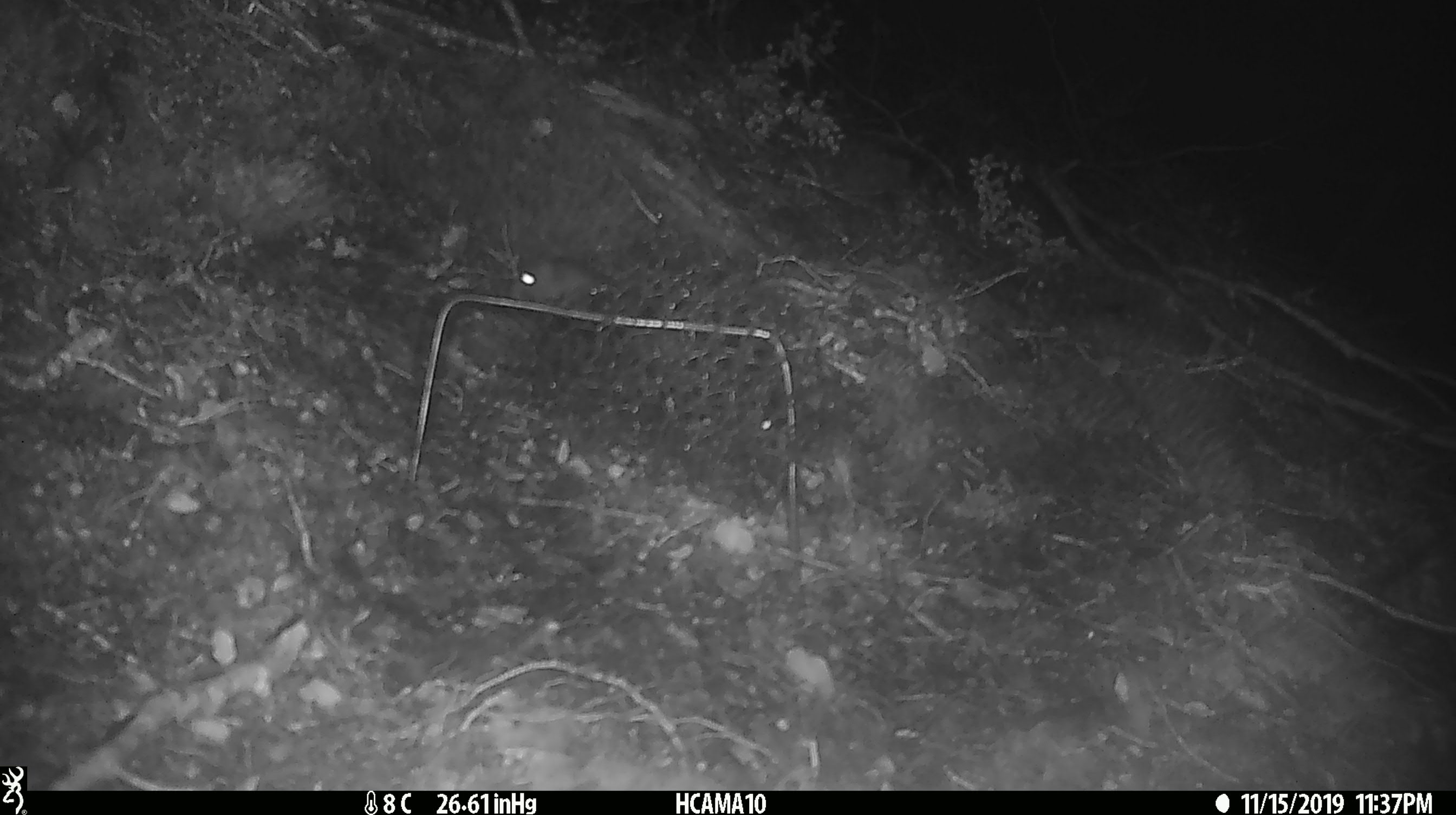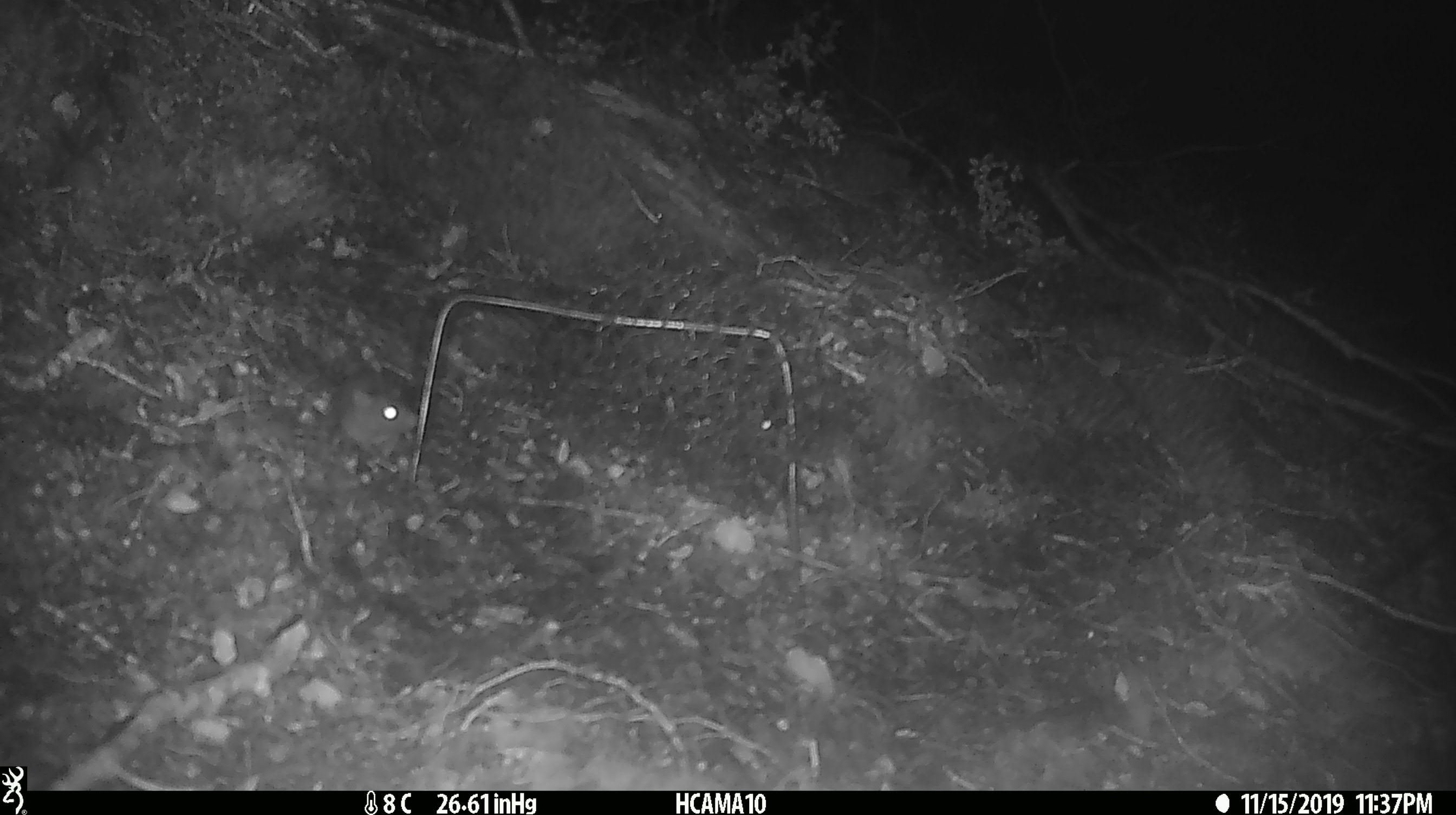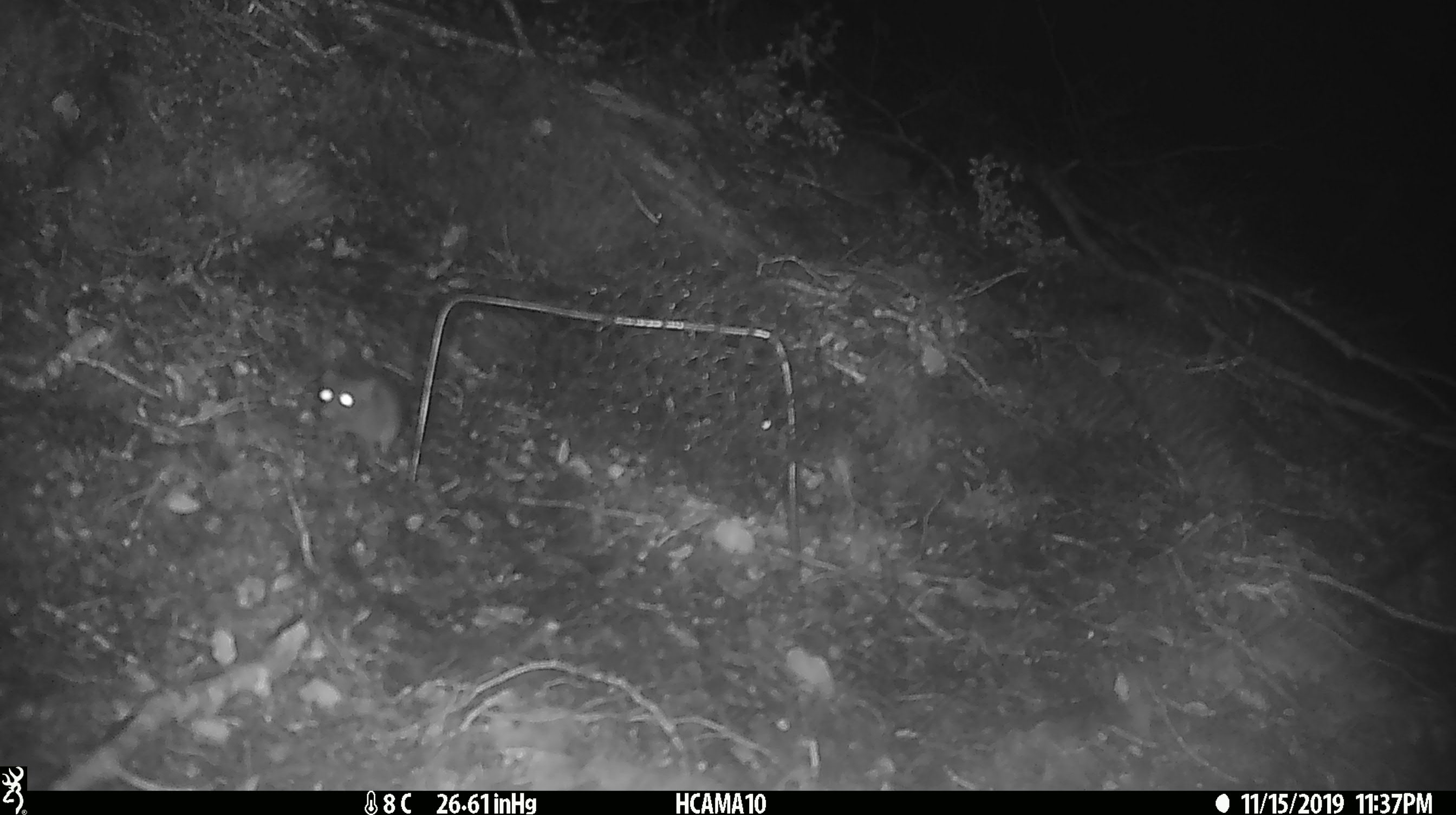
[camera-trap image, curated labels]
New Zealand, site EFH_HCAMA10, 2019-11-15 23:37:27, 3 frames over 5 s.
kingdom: Animalia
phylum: Chordata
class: Mammalia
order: Rodentia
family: Muridae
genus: Mus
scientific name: Mus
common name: mouse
Mouse (Mus).